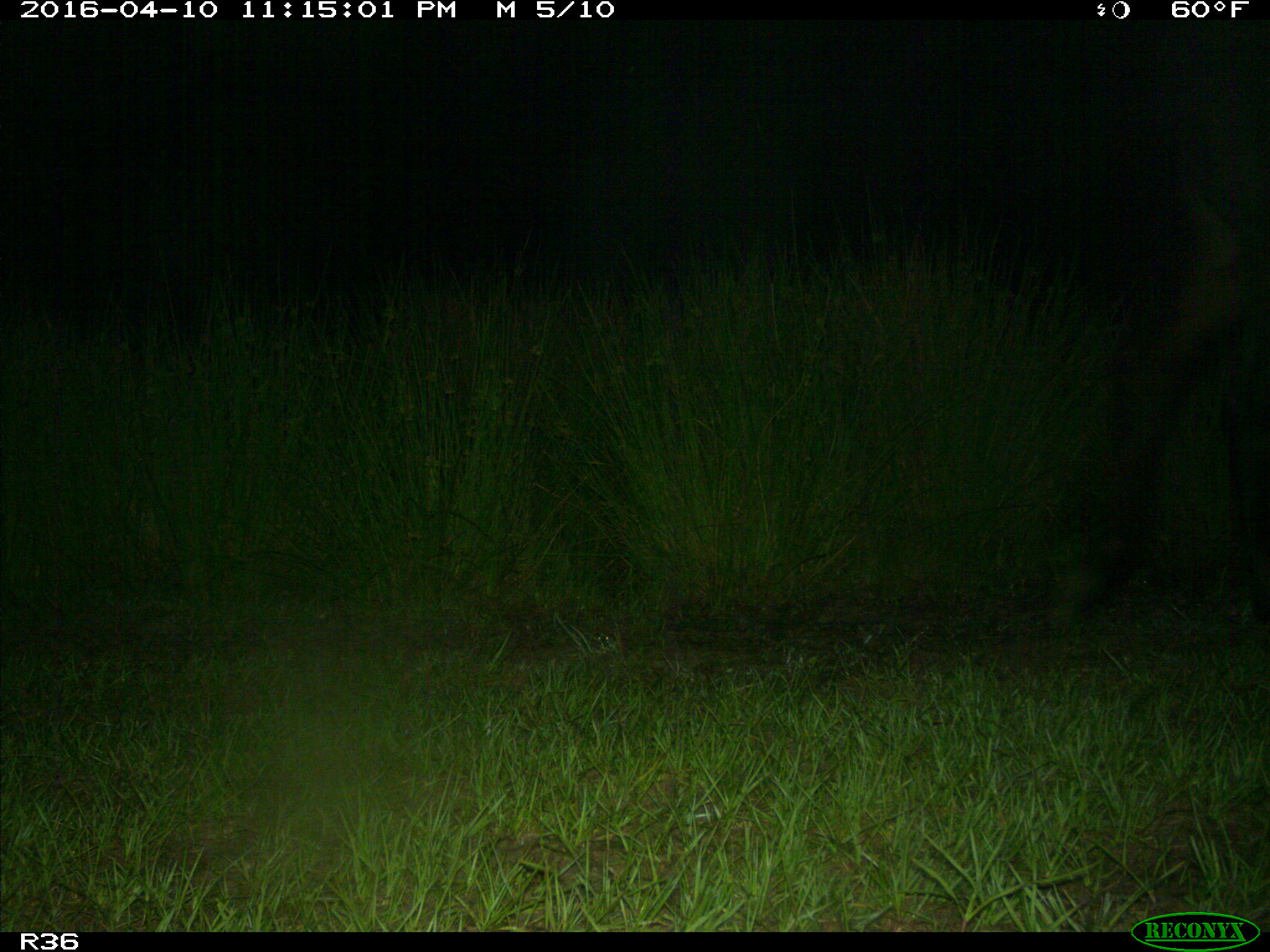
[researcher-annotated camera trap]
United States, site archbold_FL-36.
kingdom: Animalia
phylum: Chordata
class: Mammalia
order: Artiodactyla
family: Bovidae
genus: Bos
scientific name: Bos taurus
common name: domestic cow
Bos taurus (domestic cow).